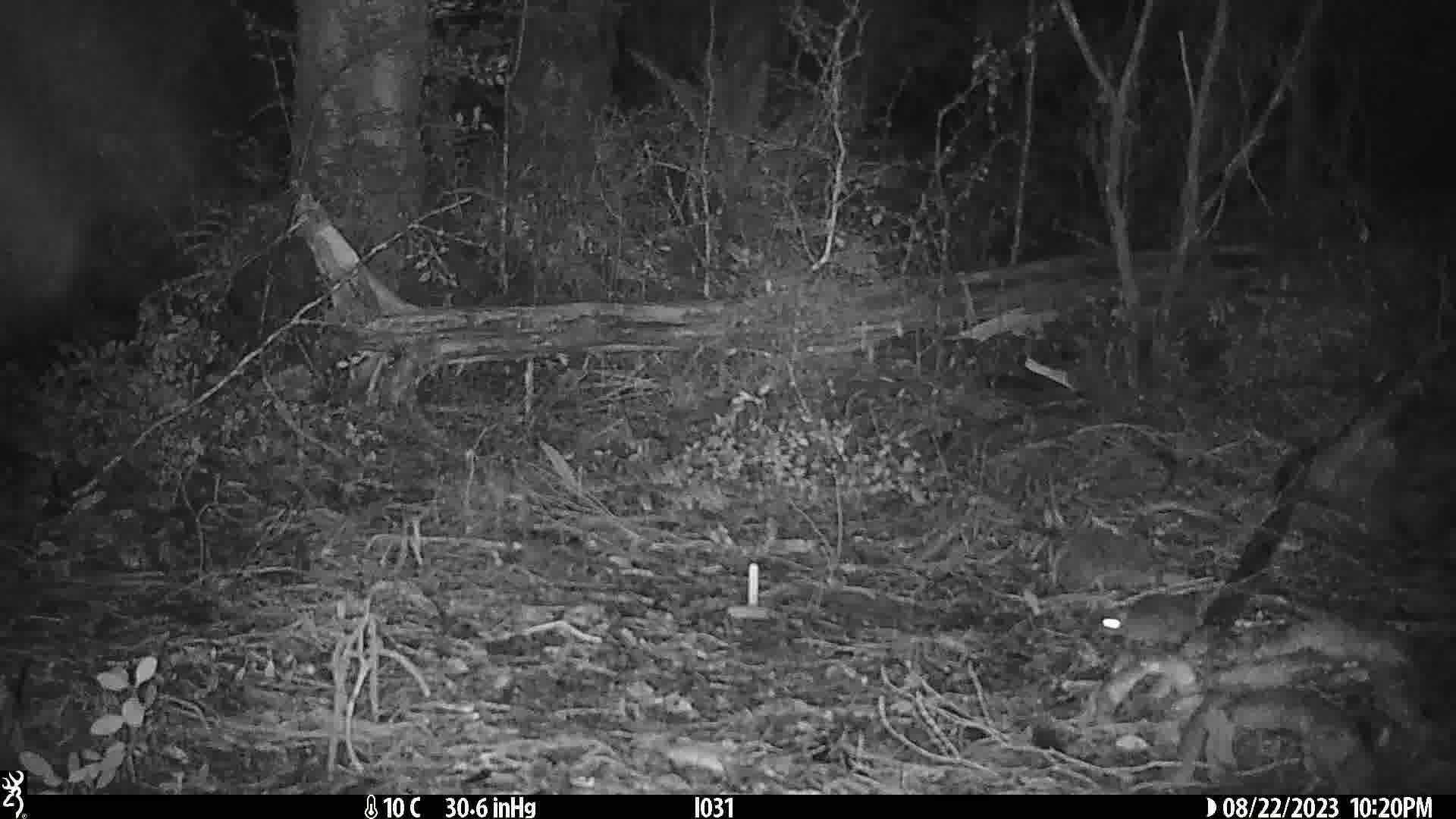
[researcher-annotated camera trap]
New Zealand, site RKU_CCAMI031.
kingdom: Animalia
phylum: Chordata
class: Mammalia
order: Rodentia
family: Muridae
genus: Rattus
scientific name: Rattus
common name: rat